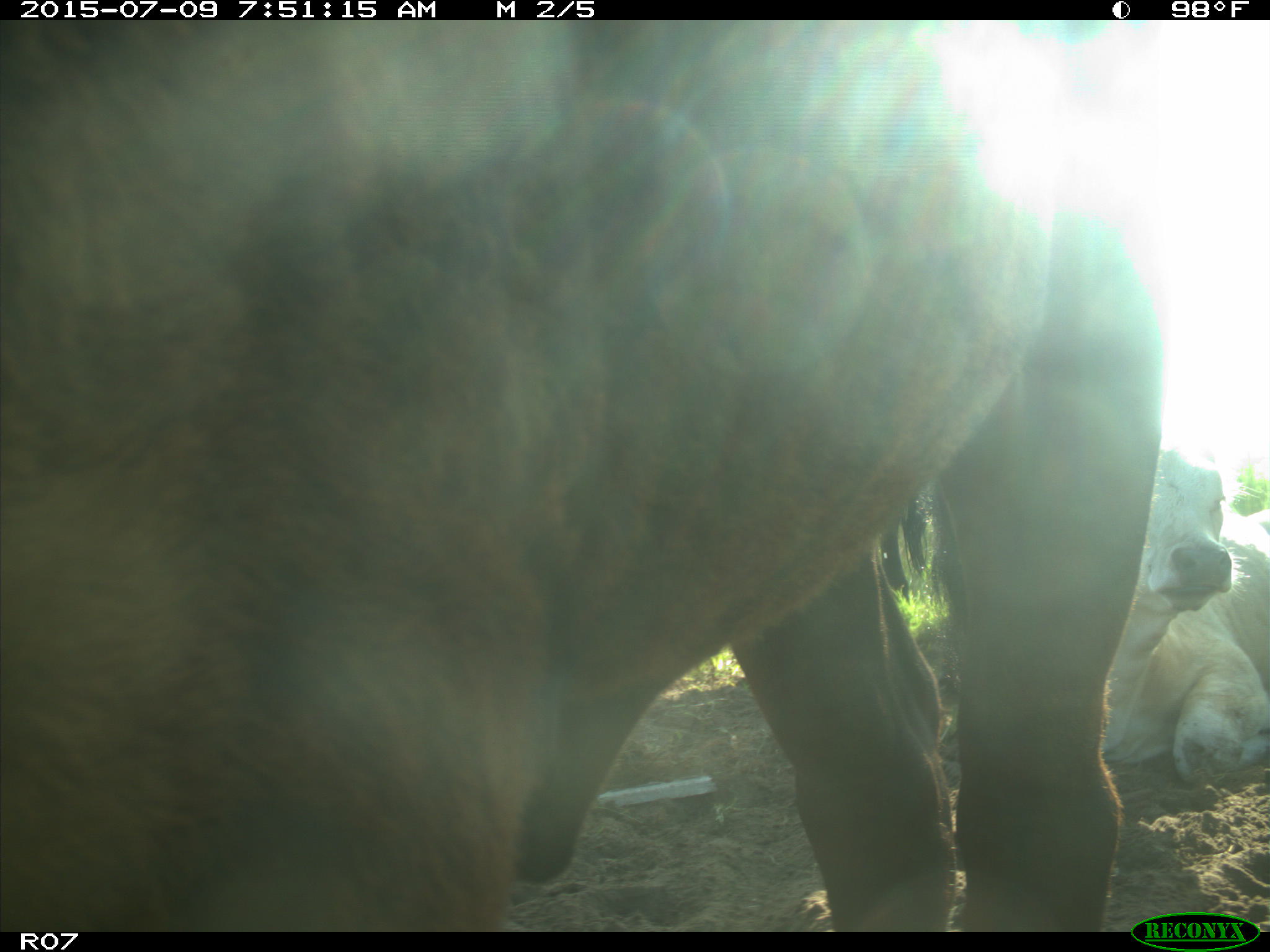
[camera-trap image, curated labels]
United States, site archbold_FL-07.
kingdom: Animalia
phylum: Chordata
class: Mammalia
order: Artiodactyla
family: Bovidae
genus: Bos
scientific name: Bos taurus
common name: domestic cow